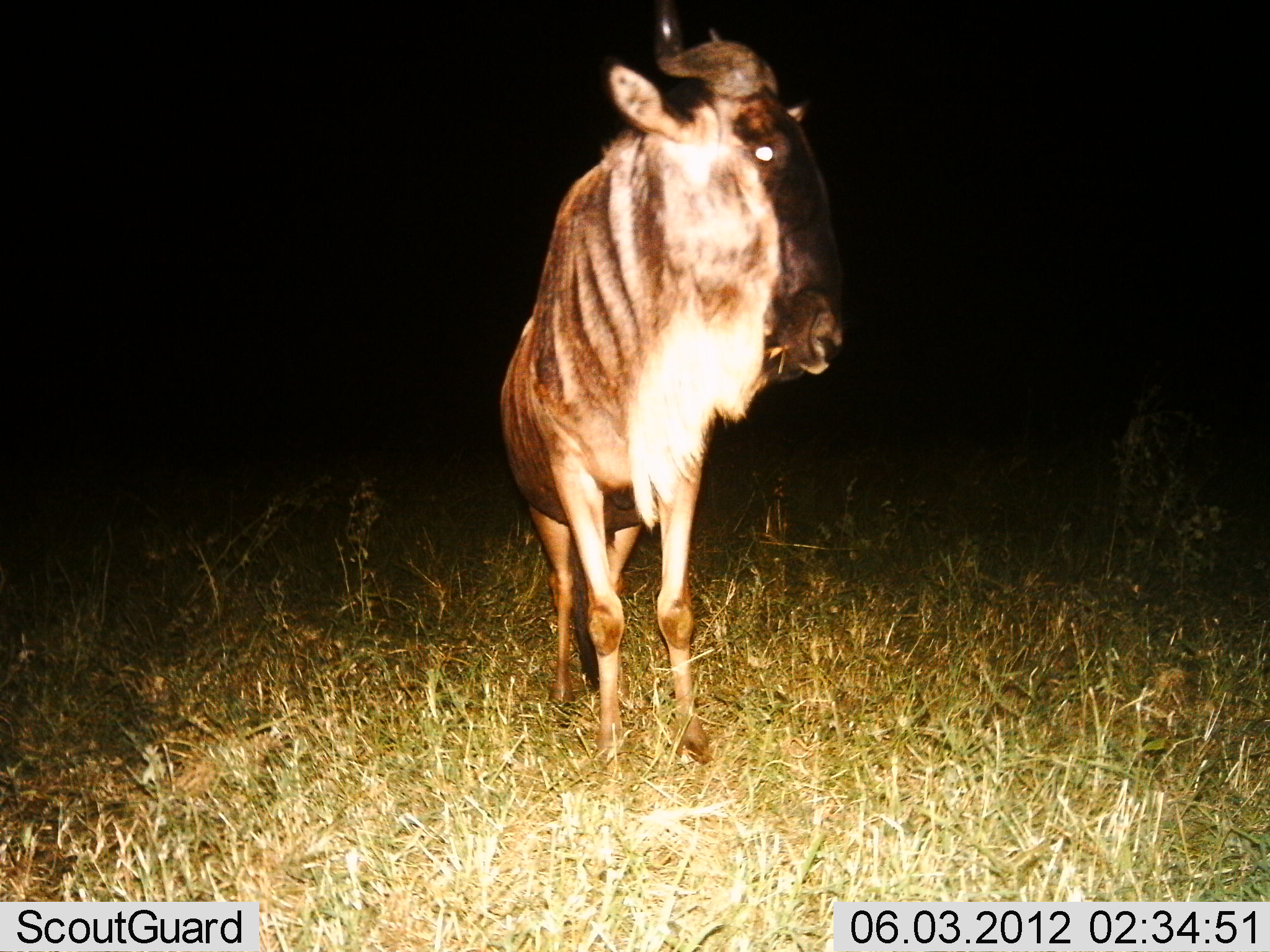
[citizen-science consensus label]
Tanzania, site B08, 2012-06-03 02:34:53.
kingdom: Animalia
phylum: Chordata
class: Mammalia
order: Artiodactyla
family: Bovidae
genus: Connochaetes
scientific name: Connochaetes taurinus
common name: blue wildebeest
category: wildebeest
Wildebeest (blue wildebeest) (Connochaetes taurinus), count 1. Behavior (volunteer vote fractions): standing 100%, resting 0%, moving 0%, interacting 0%. Young present (vote fraction): 0%. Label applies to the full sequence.